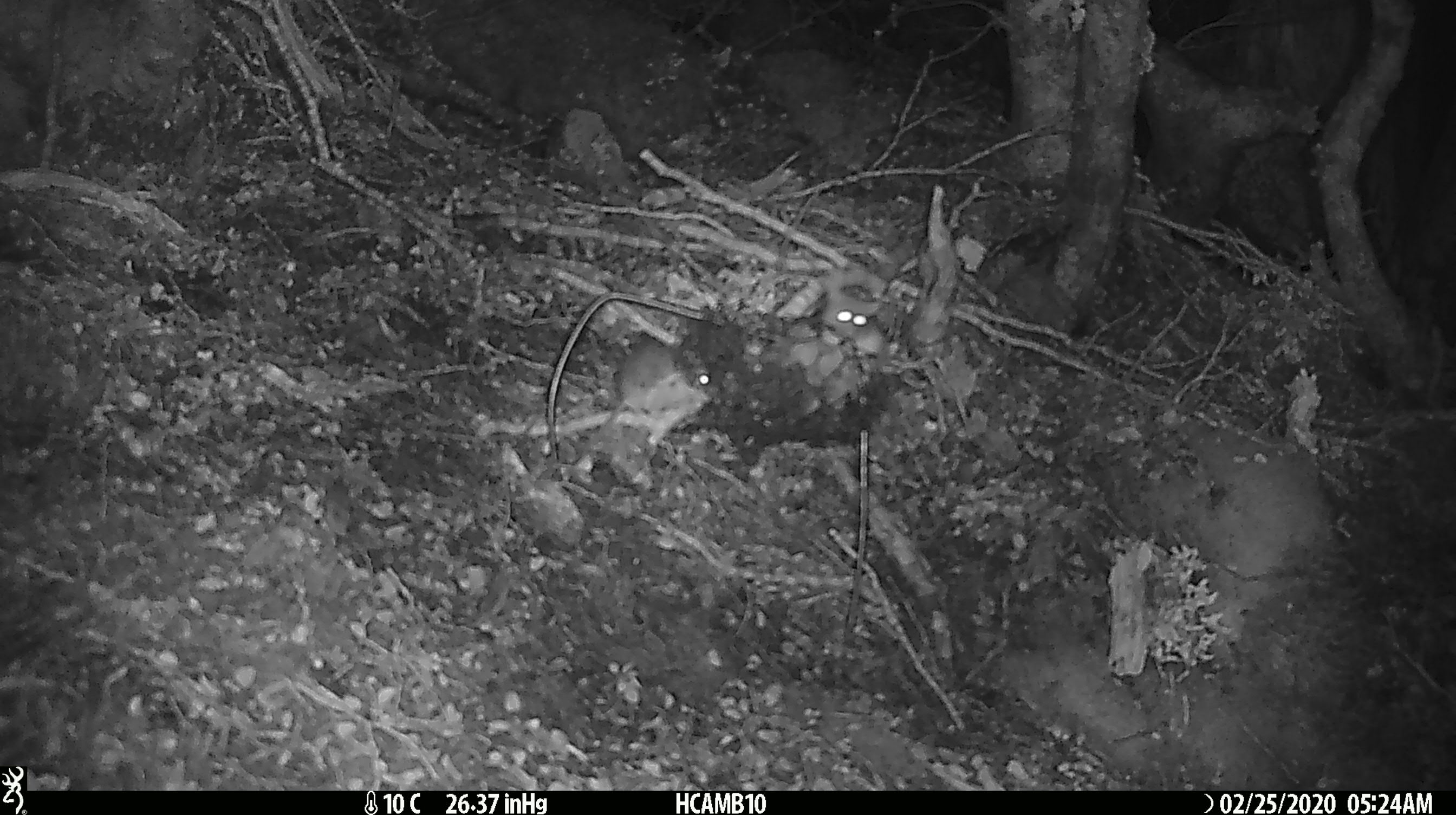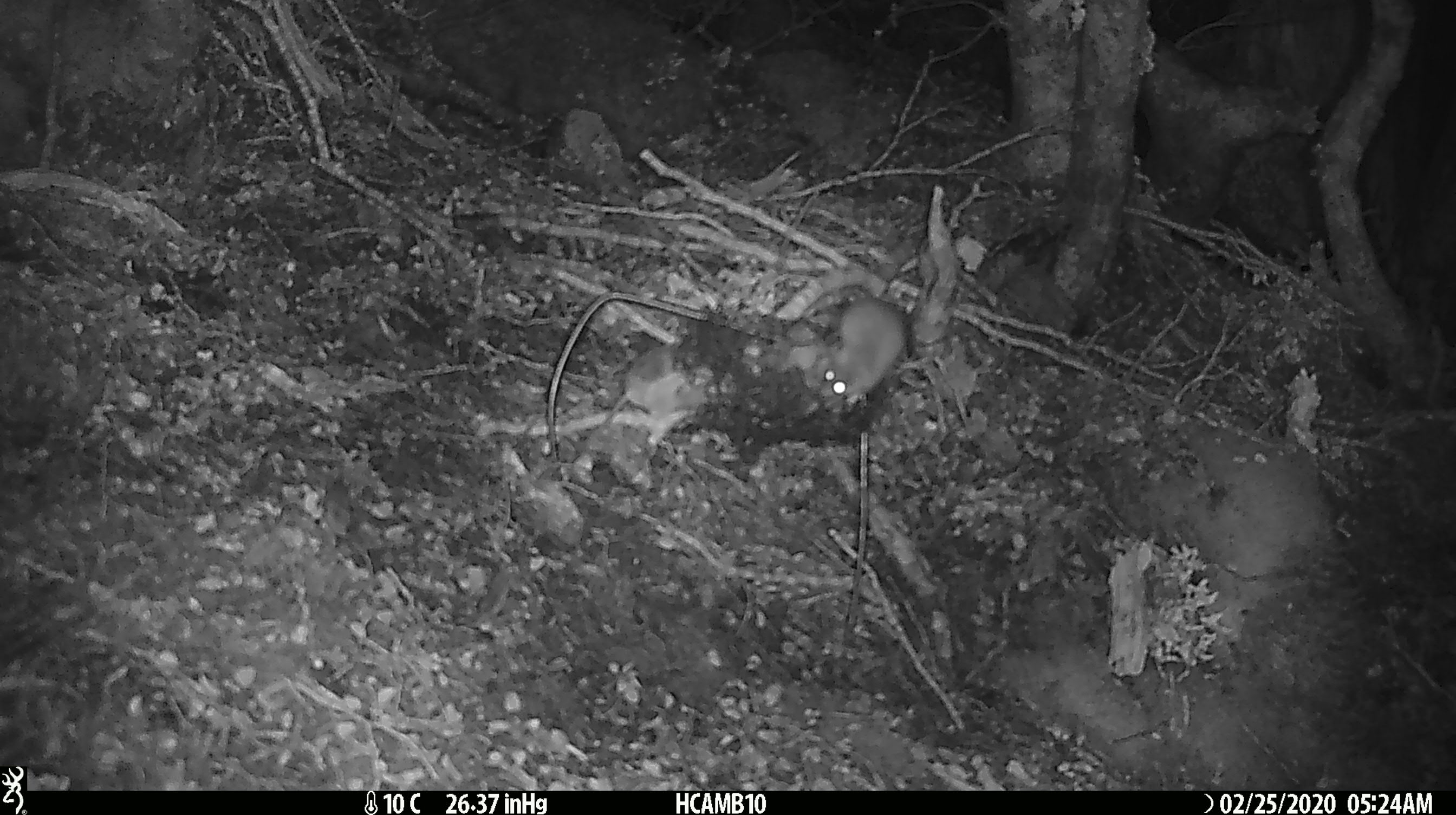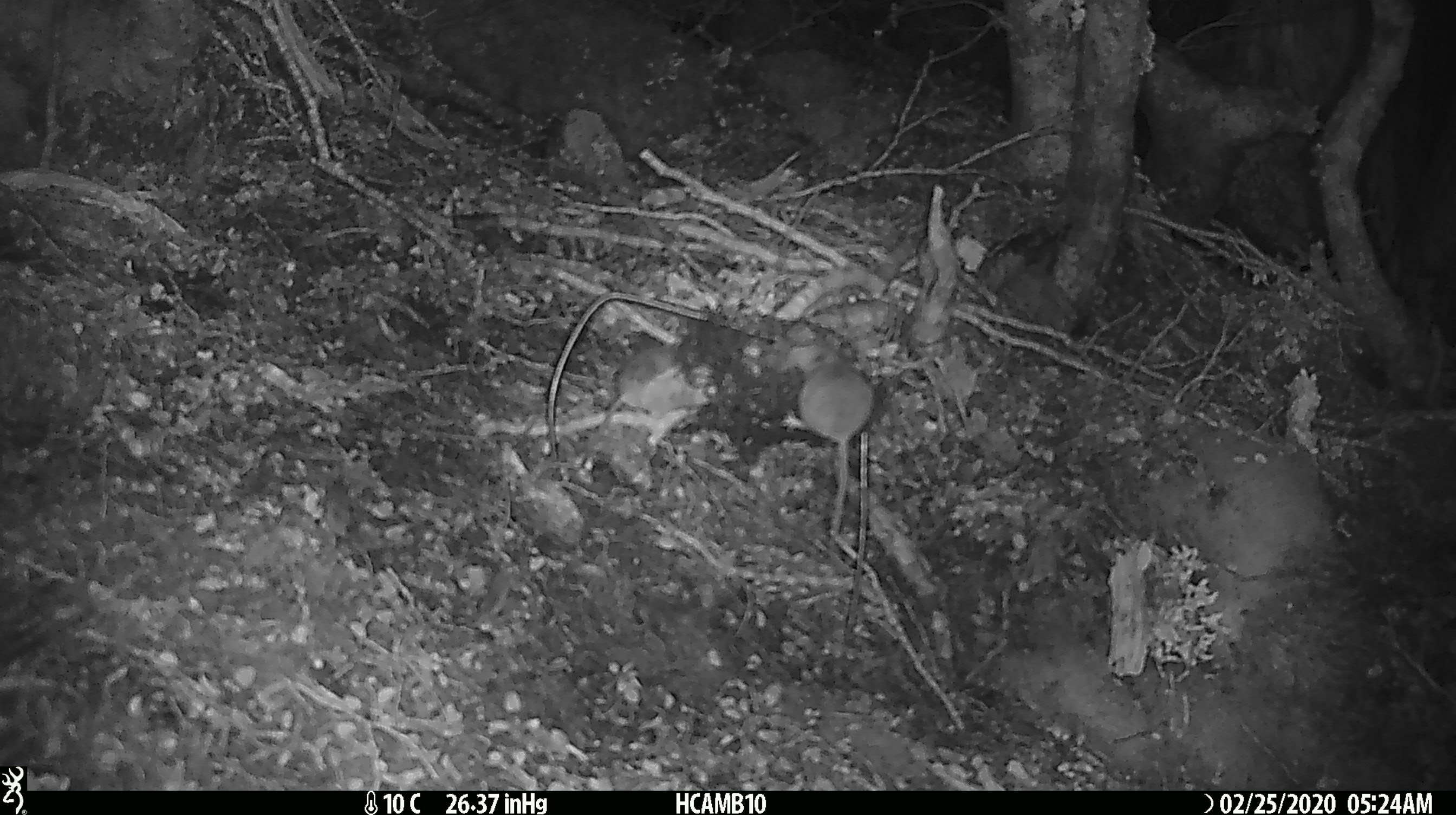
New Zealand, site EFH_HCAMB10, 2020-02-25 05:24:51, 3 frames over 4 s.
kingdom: Animalia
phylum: Chordata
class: Mammalia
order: Rodentia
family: Muridae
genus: Mus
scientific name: Mus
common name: mouse